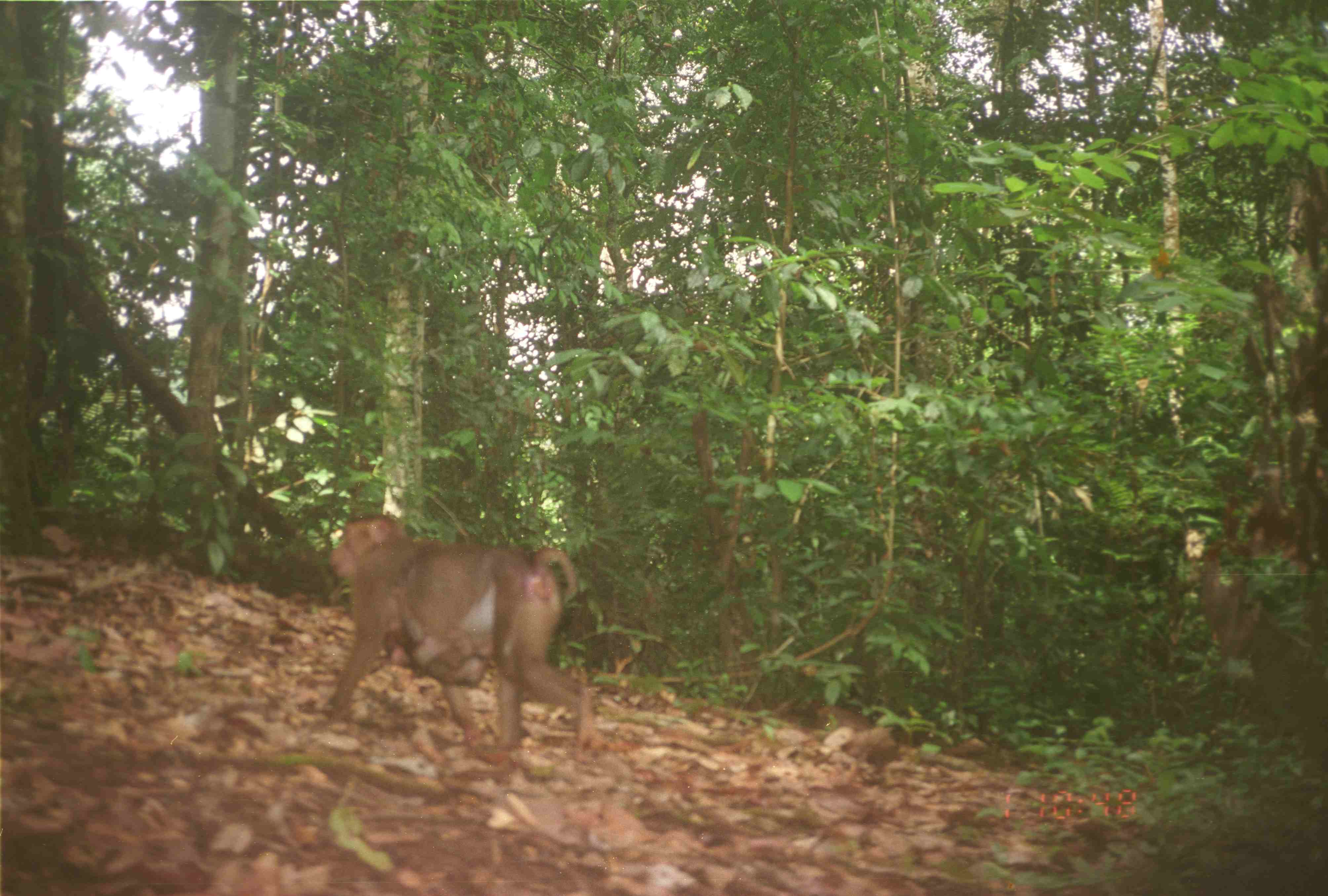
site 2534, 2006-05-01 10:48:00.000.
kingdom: Animalia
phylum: Chordata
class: Mammalia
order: Primates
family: Cercopithecidae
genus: Macaca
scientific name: Macaca nemestrina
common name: southern pig-tailed macaque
Macaca nemestrina (southern pig-tailed macaque), count 2.